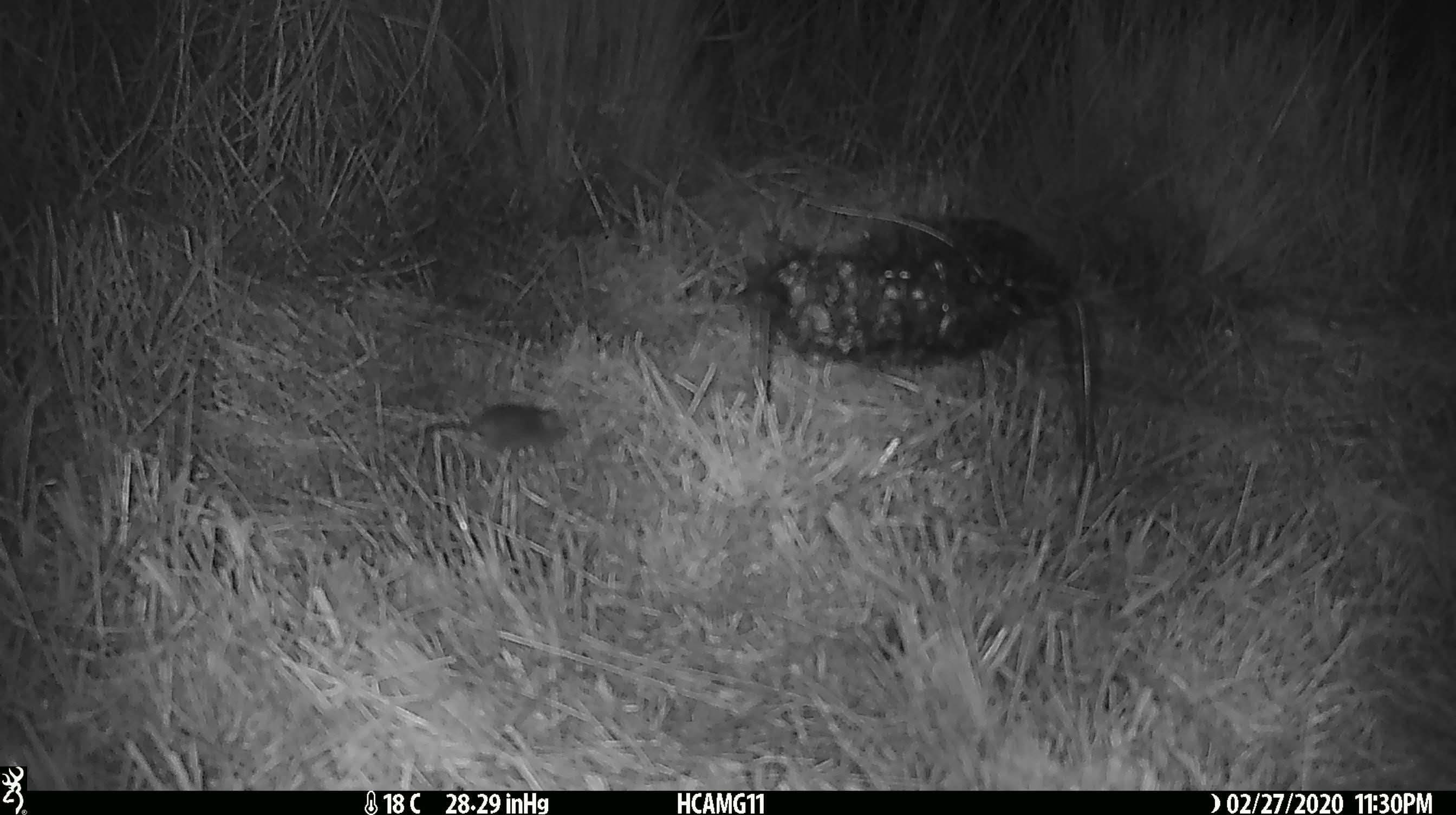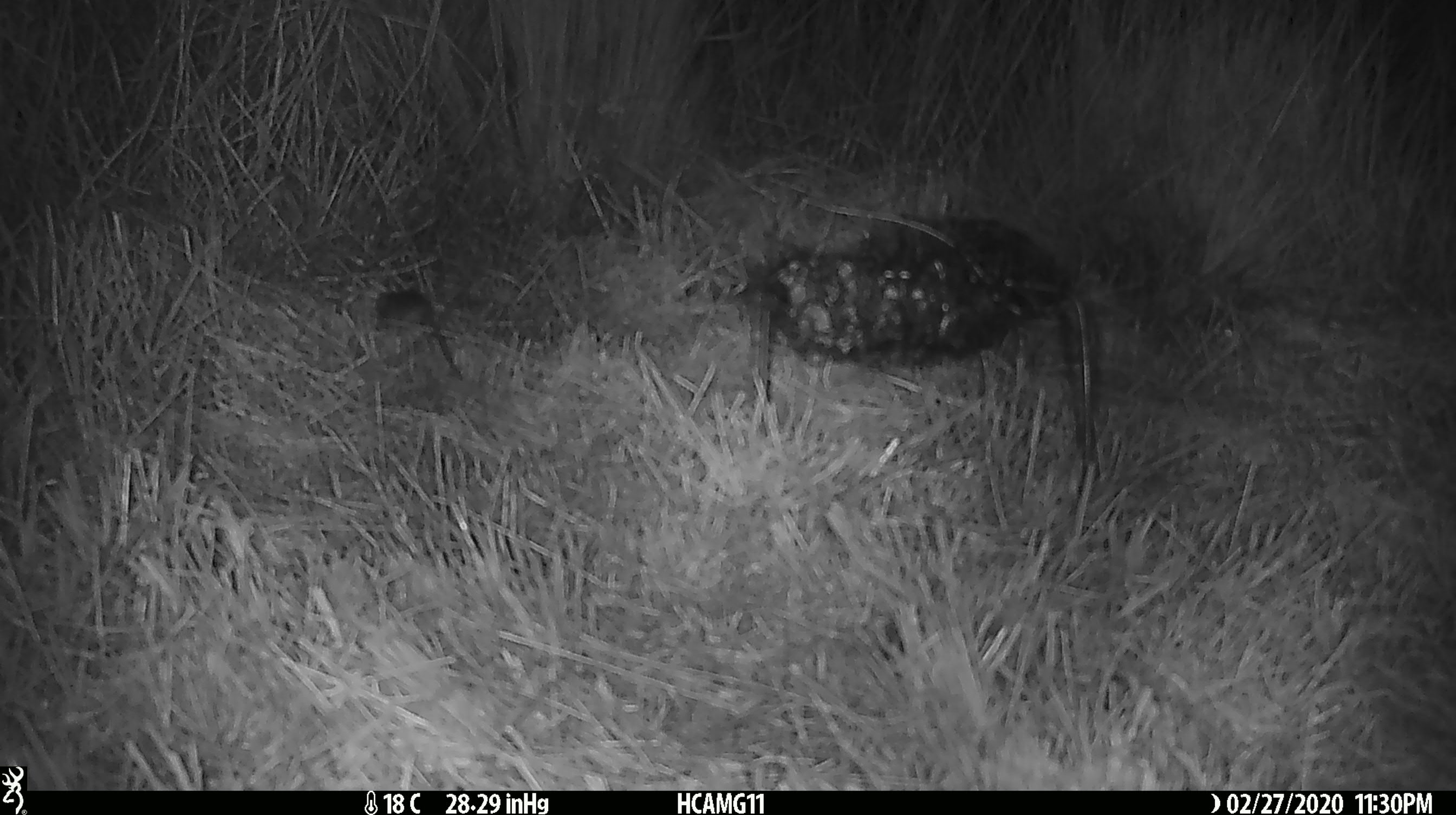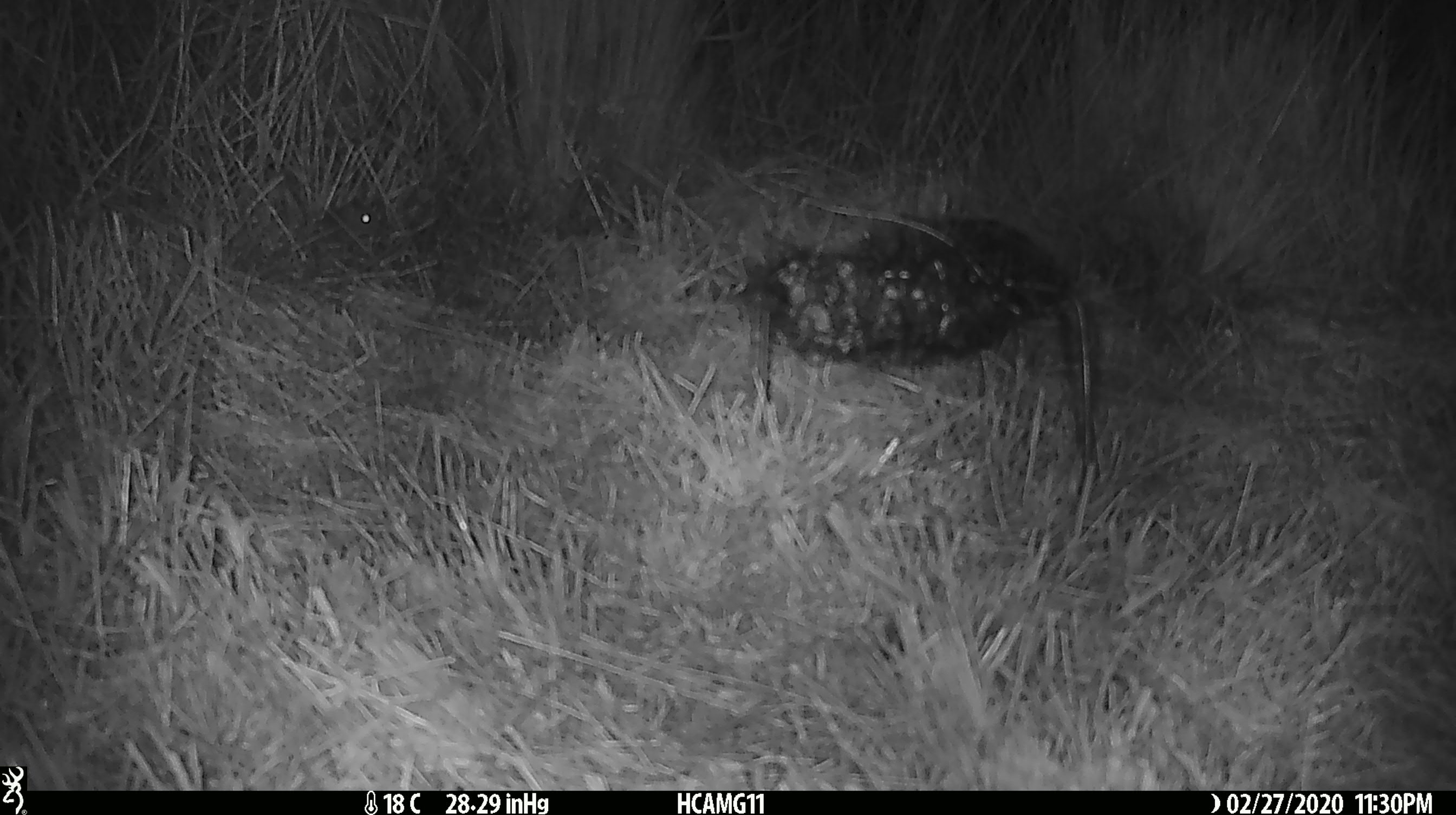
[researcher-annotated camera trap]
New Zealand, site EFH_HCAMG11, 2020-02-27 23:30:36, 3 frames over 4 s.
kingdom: Animalia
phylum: Chordata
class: Mammalia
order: Rodentia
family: Muridae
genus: Mus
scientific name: Mus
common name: mouse